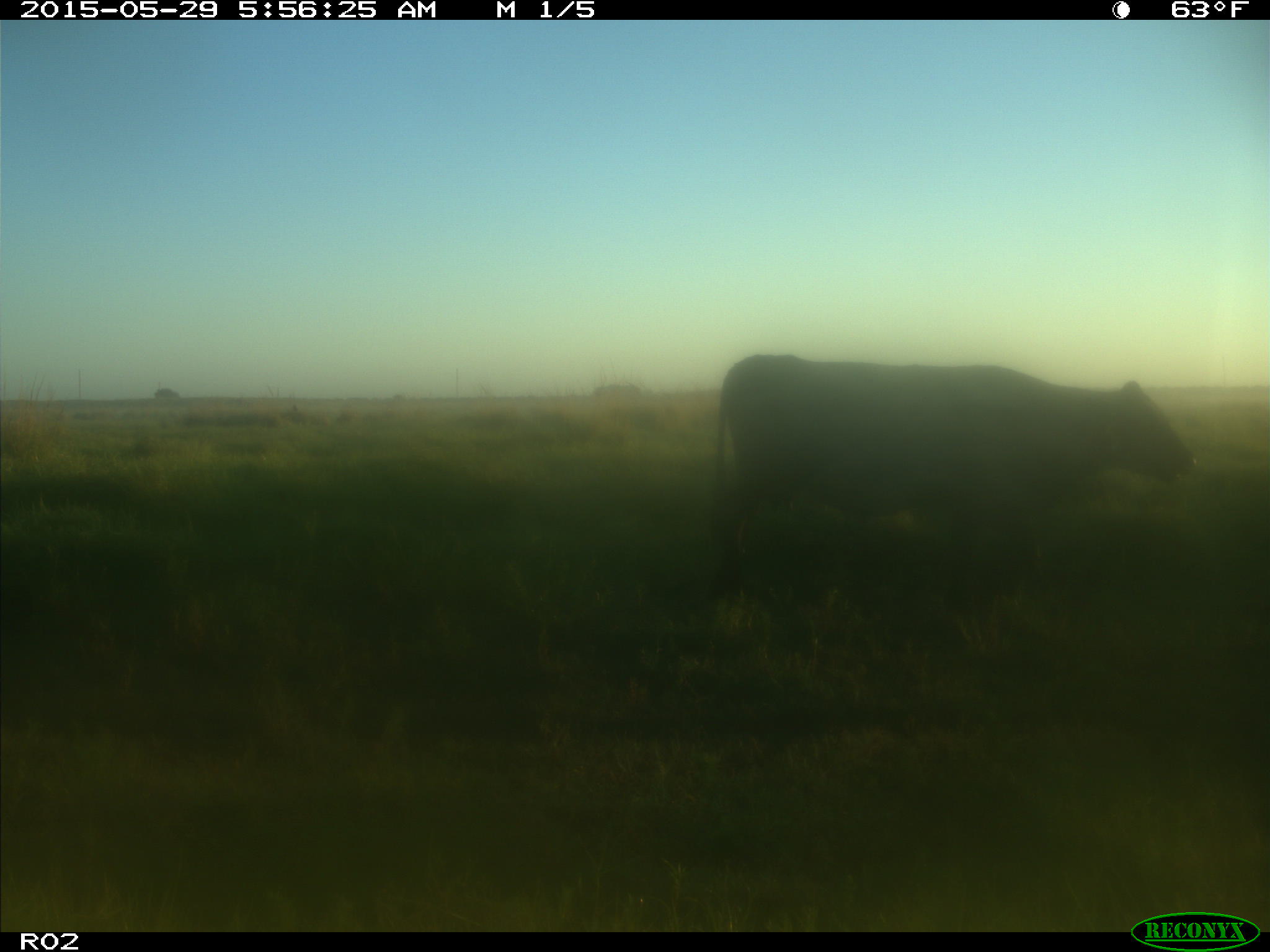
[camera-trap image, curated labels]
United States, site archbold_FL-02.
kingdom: Animalia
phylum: Chordata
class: Mammalia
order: Artiodactyla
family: Bovidae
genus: Bos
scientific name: Bos taurus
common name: domestic cow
Bos taurus (domestic cow).